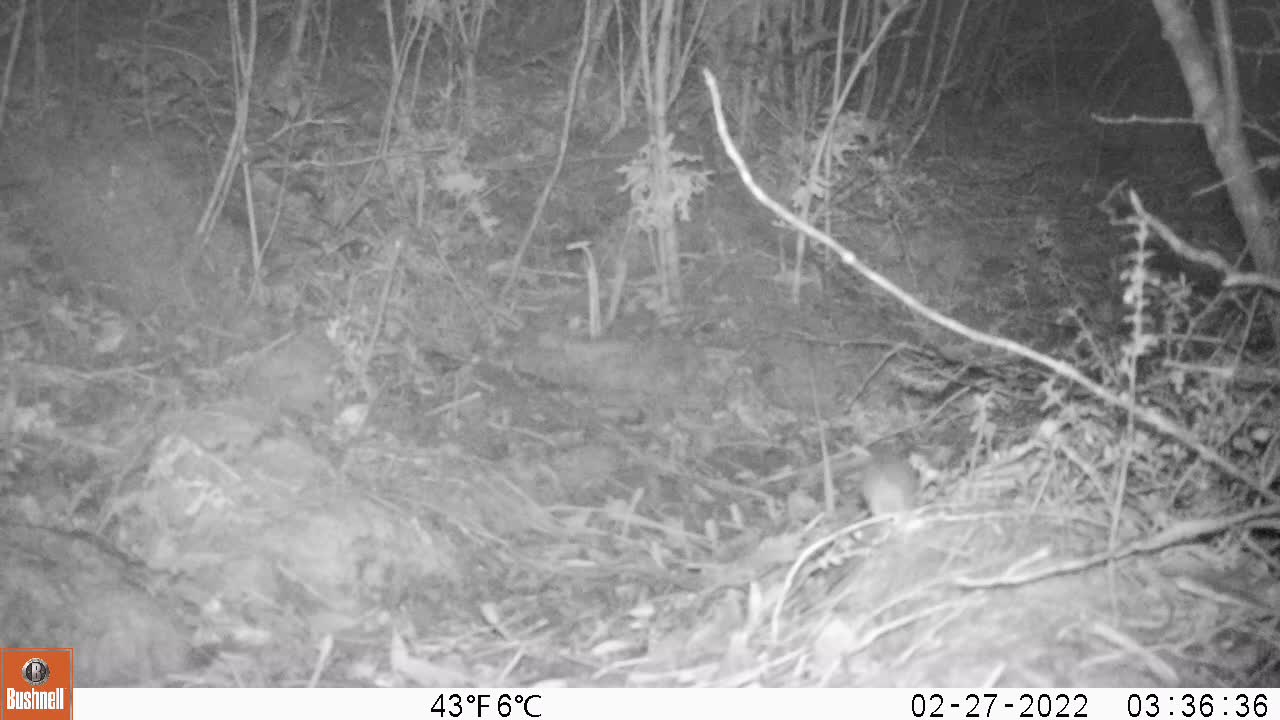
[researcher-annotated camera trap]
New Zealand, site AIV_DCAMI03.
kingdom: Animalia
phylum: Chordata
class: Mammalia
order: Rodentia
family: Muridae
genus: Mus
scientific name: Mus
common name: mouse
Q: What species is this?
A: Mouse (Mus).